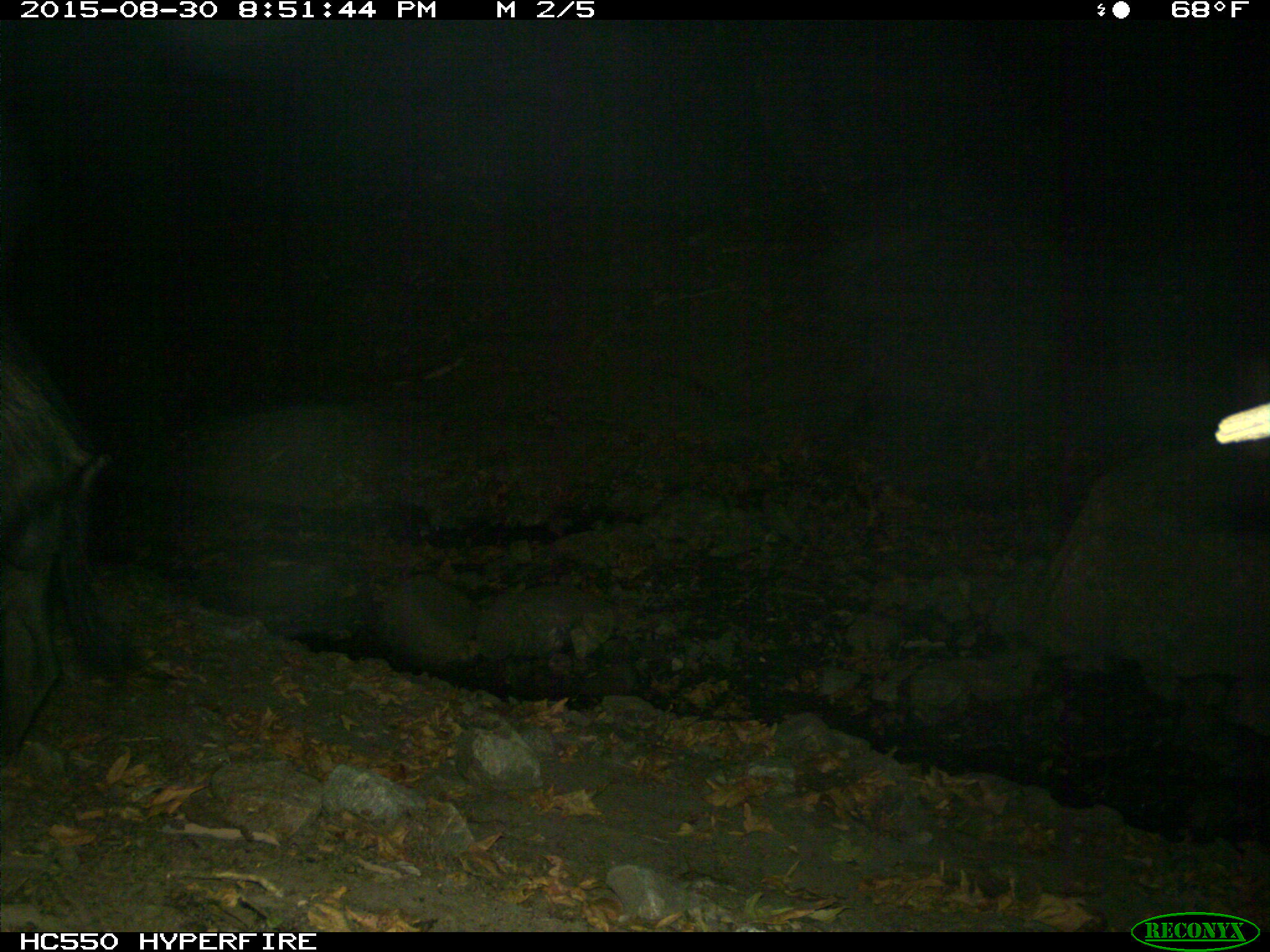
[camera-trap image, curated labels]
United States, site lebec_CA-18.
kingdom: Animalia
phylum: Chordata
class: Mammalia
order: Artiodactyla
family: Suidae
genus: Sus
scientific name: Sus scrofa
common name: wild boar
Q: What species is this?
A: Sus scrofa (wild boar).